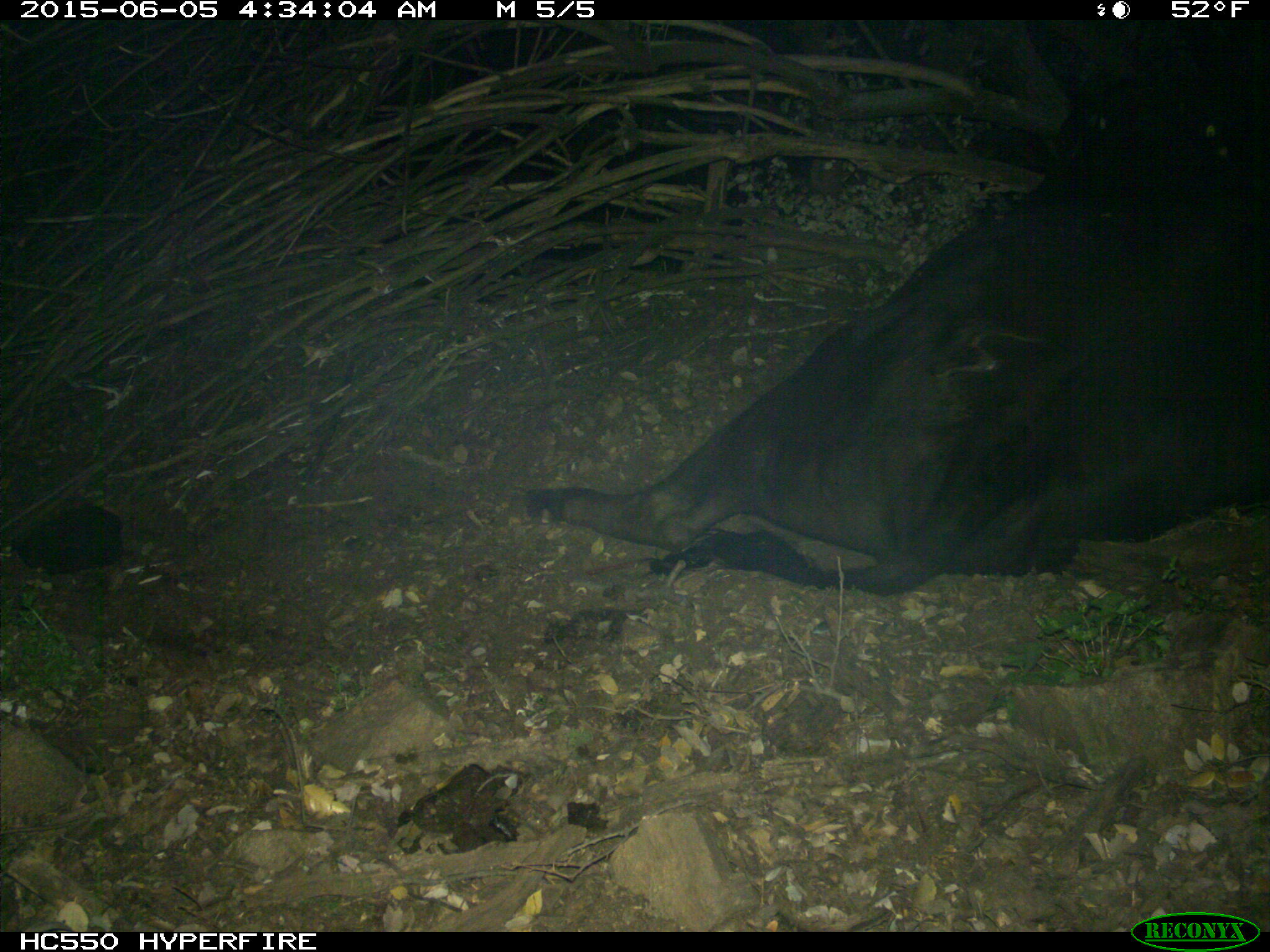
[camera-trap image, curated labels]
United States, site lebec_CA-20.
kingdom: Animalia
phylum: Chordata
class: Mammalia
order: Artiodactyla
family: Bovidae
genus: Bos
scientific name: Bos taurus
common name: domestic cow